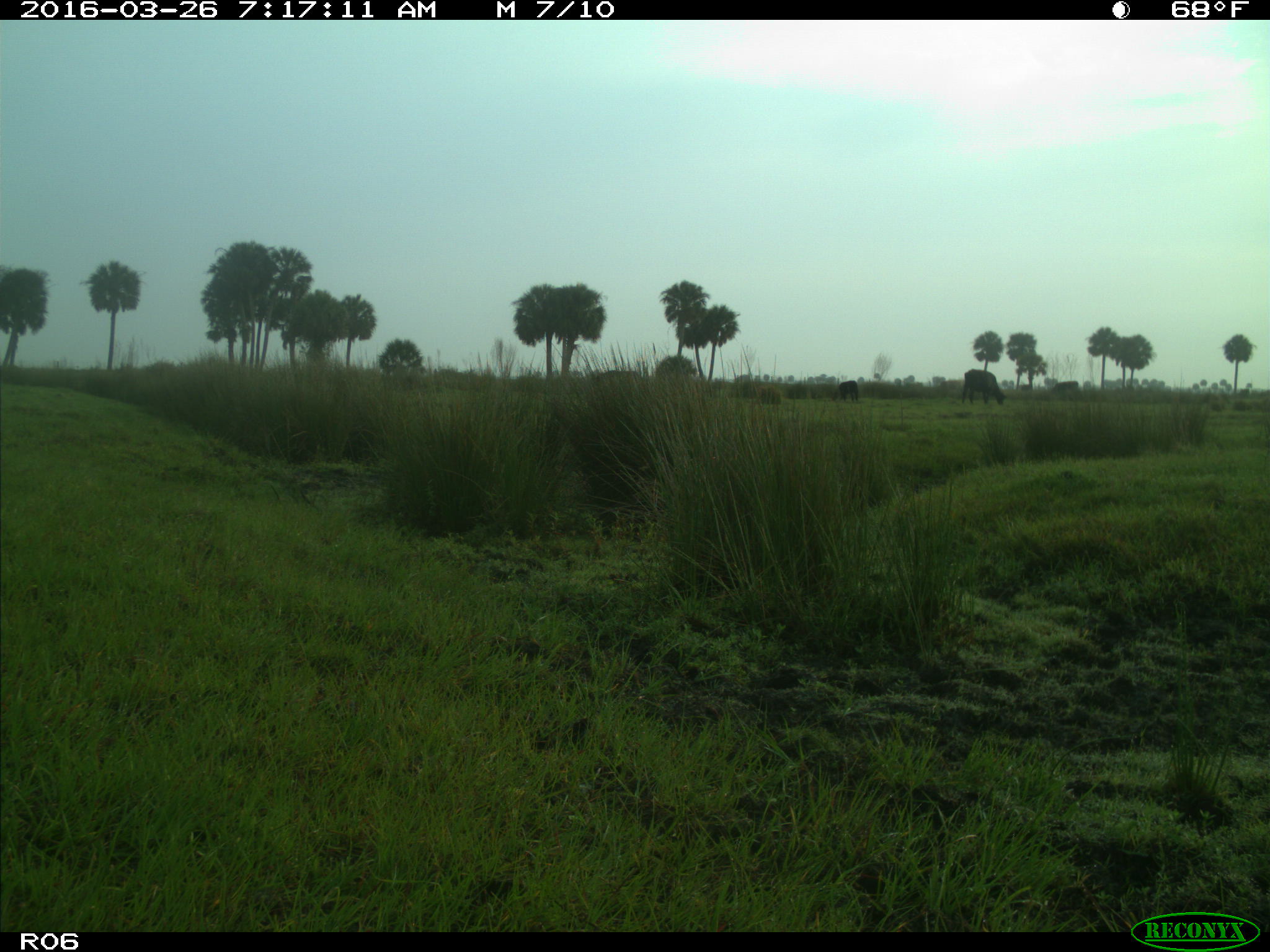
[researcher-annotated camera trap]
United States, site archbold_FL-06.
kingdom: Animalia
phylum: Chordata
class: Mammalia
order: Artiodactyla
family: Bovidae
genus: Bos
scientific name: Bos taurus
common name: domestic cow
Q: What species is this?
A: Bos taurus (domestic cow).